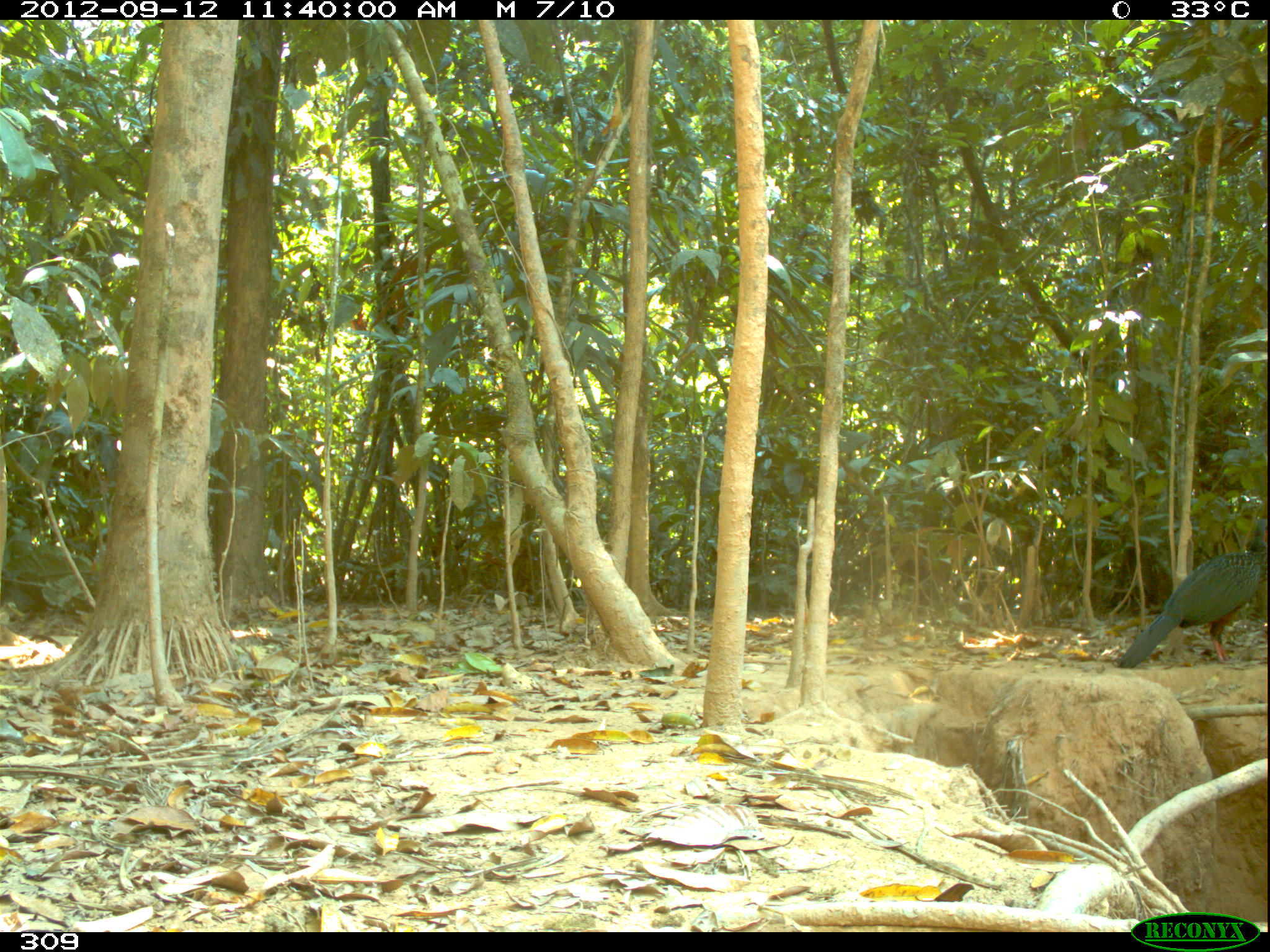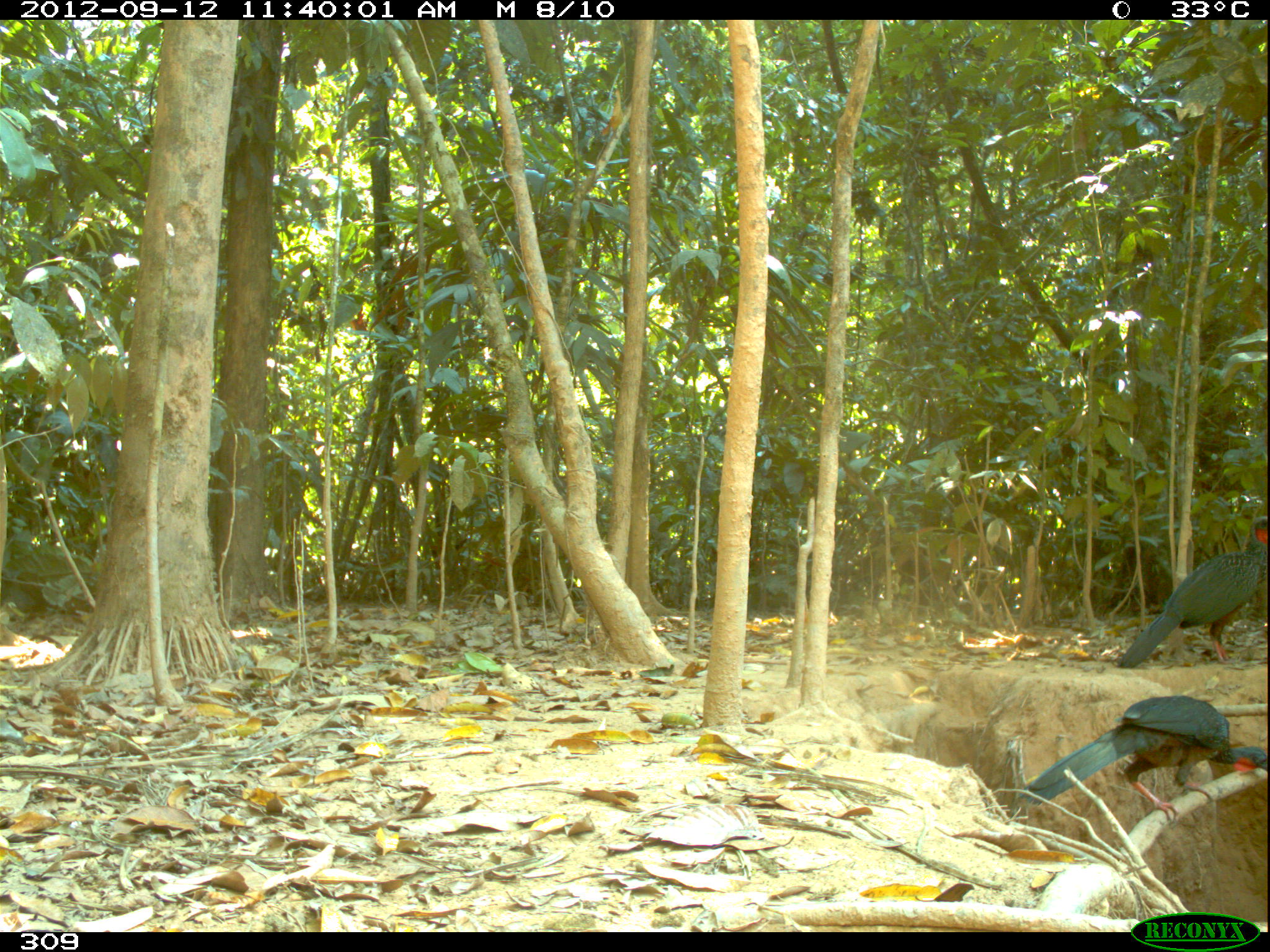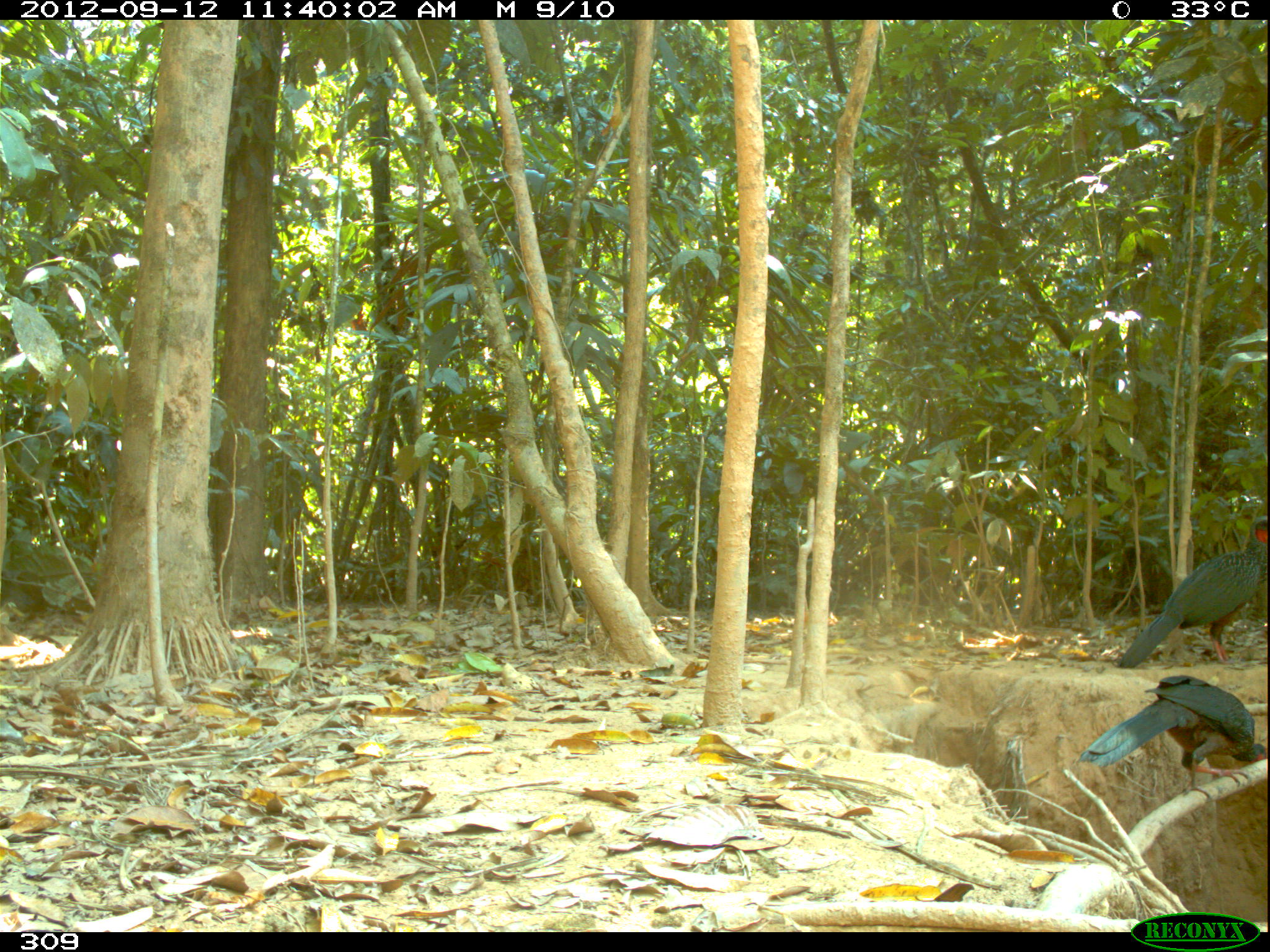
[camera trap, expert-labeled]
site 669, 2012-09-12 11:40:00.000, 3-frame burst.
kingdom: Animalia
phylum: Chordata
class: Aves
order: Galliformes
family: Cracidae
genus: Penelope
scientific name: Penelope jacquacu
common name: spix's guan